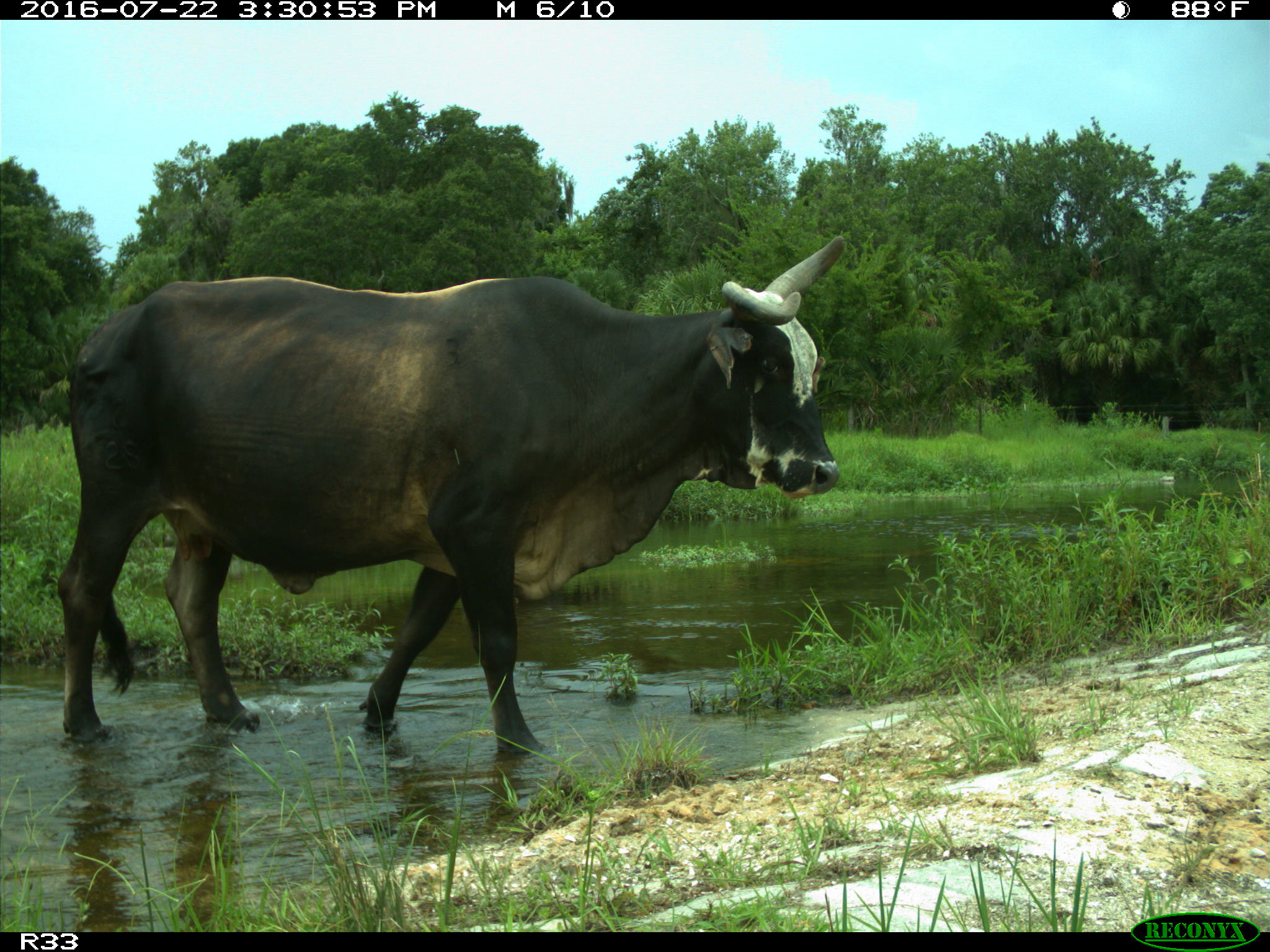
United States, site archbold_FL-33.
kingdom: Animalia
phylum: Chordata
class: Mammalia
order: Artiodactyla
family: Bovidae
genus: Bos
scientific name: Bos taurus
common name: domestic cow